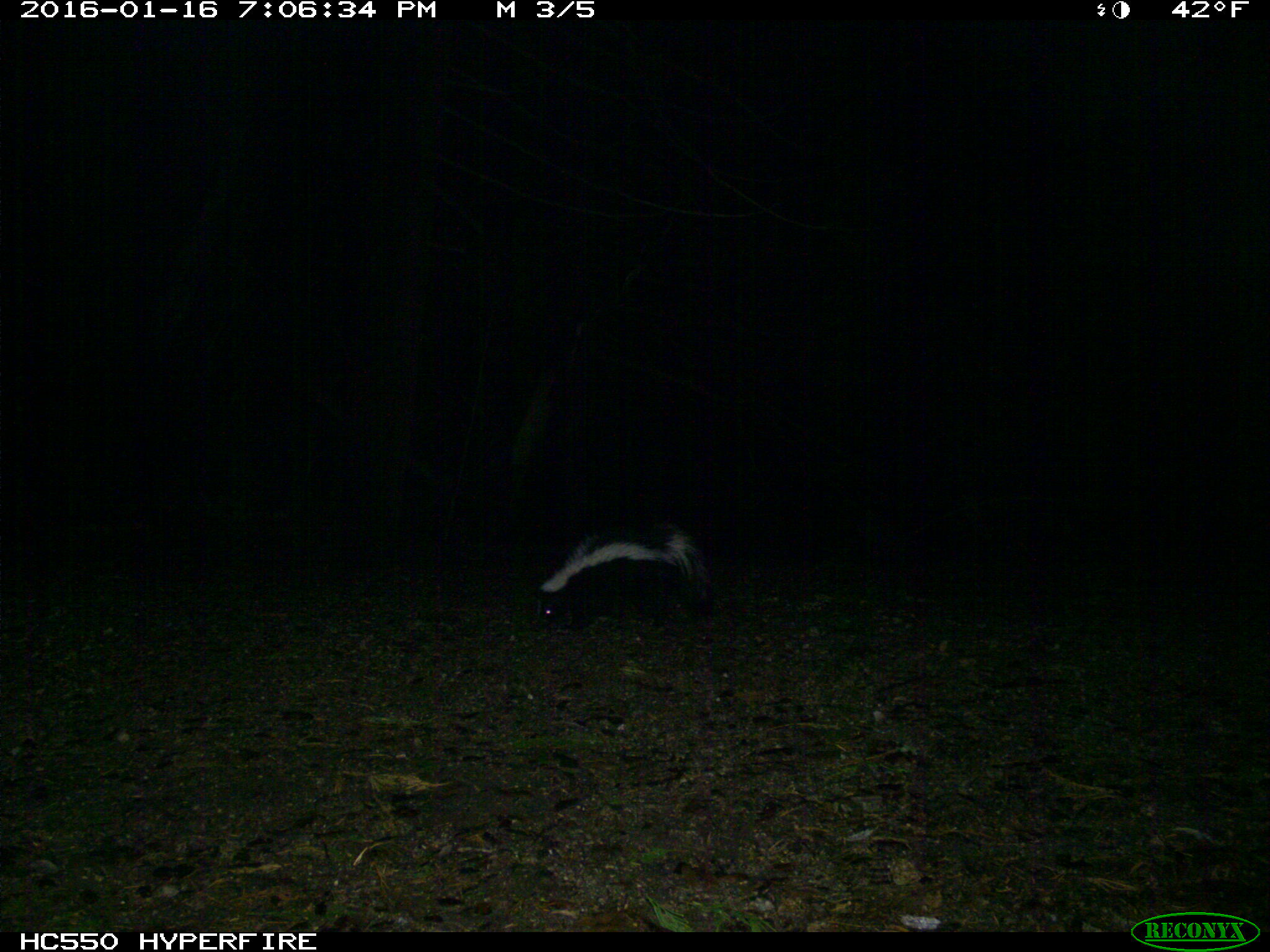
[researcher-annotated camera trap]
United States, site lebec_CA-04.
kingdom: Animalia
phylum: Chordata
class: Mammalia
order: Carnivora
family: Mephitidae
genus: Mephitis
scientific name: Mephitis mephitis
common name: striped skunk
Mephitis mephitis (striped skunk).